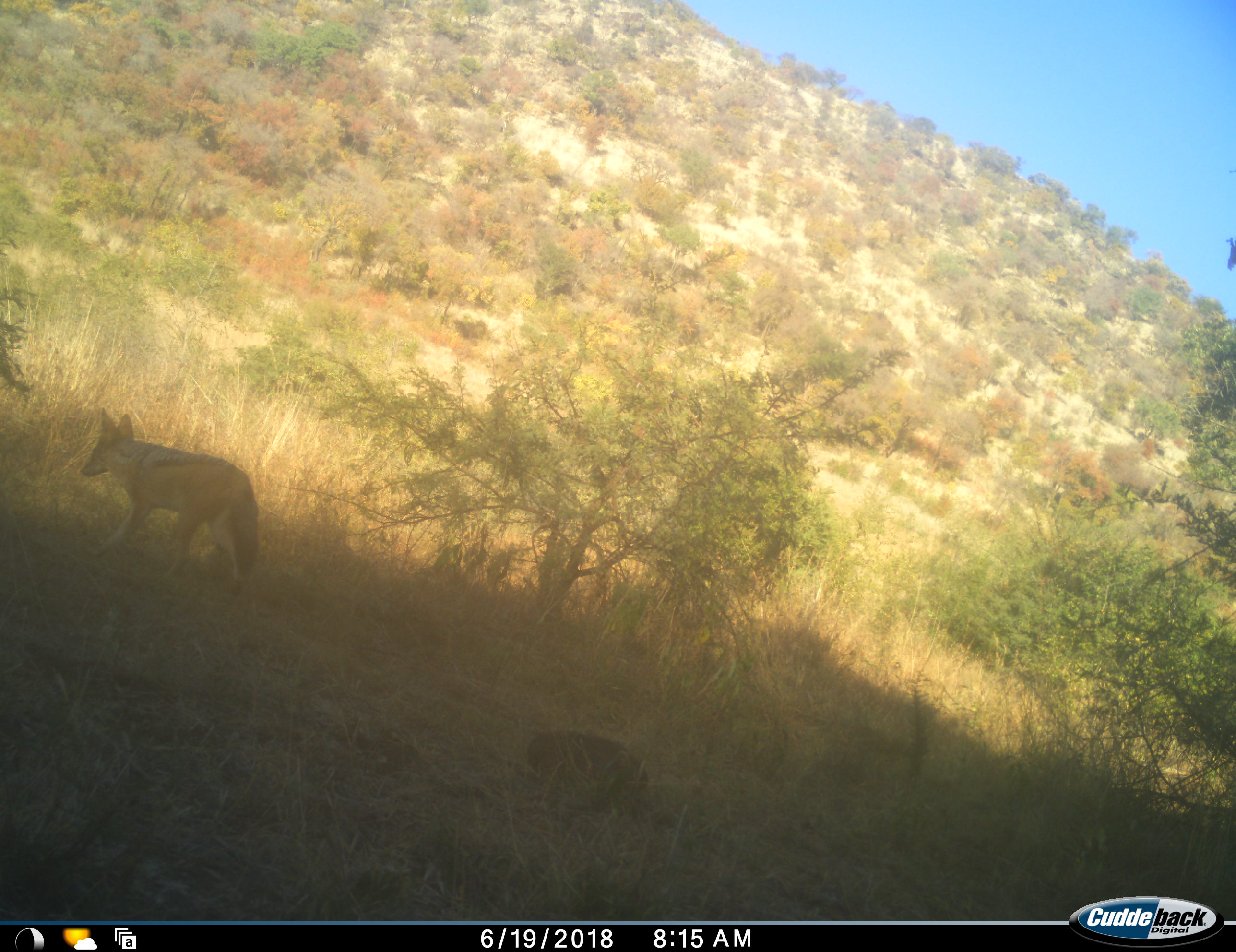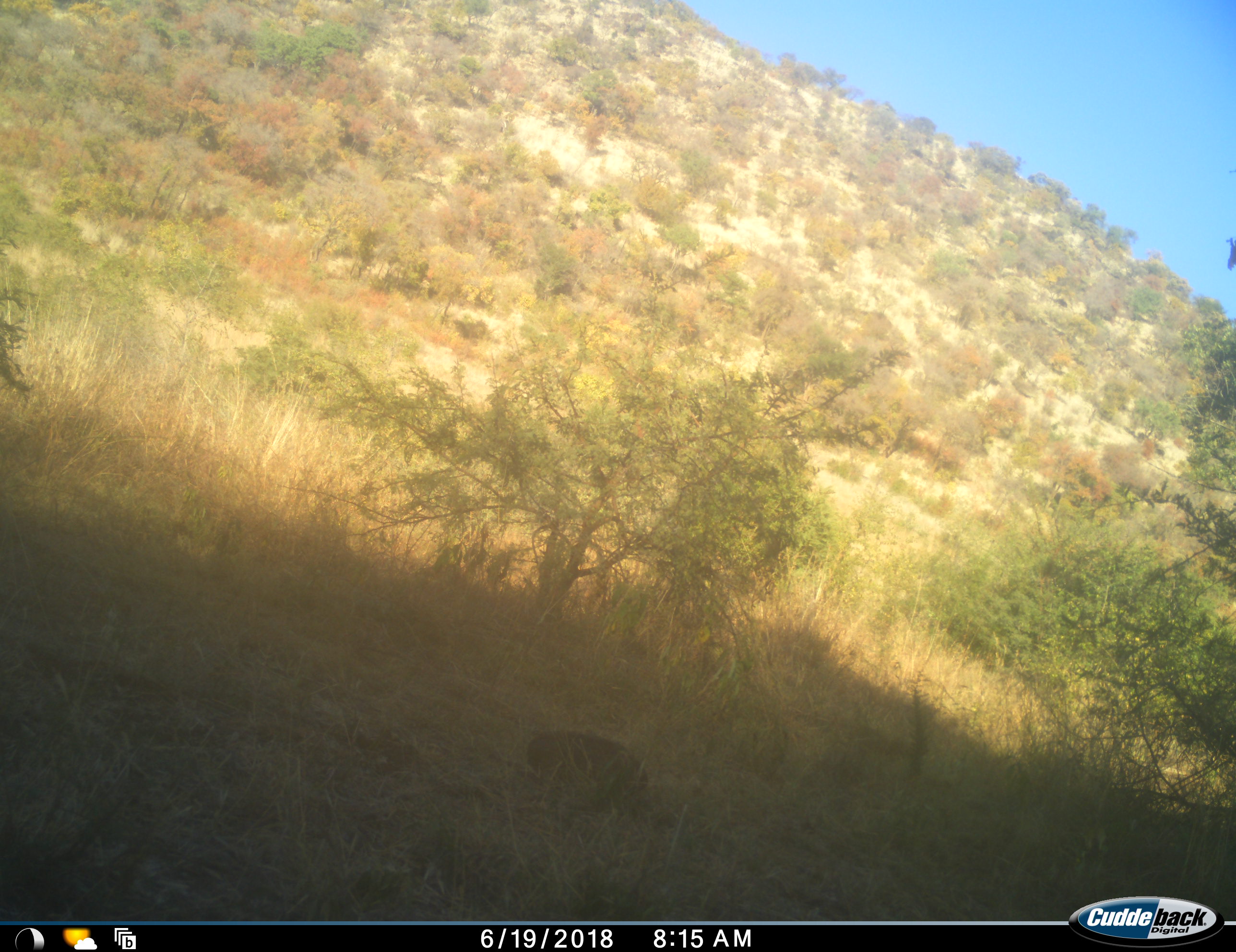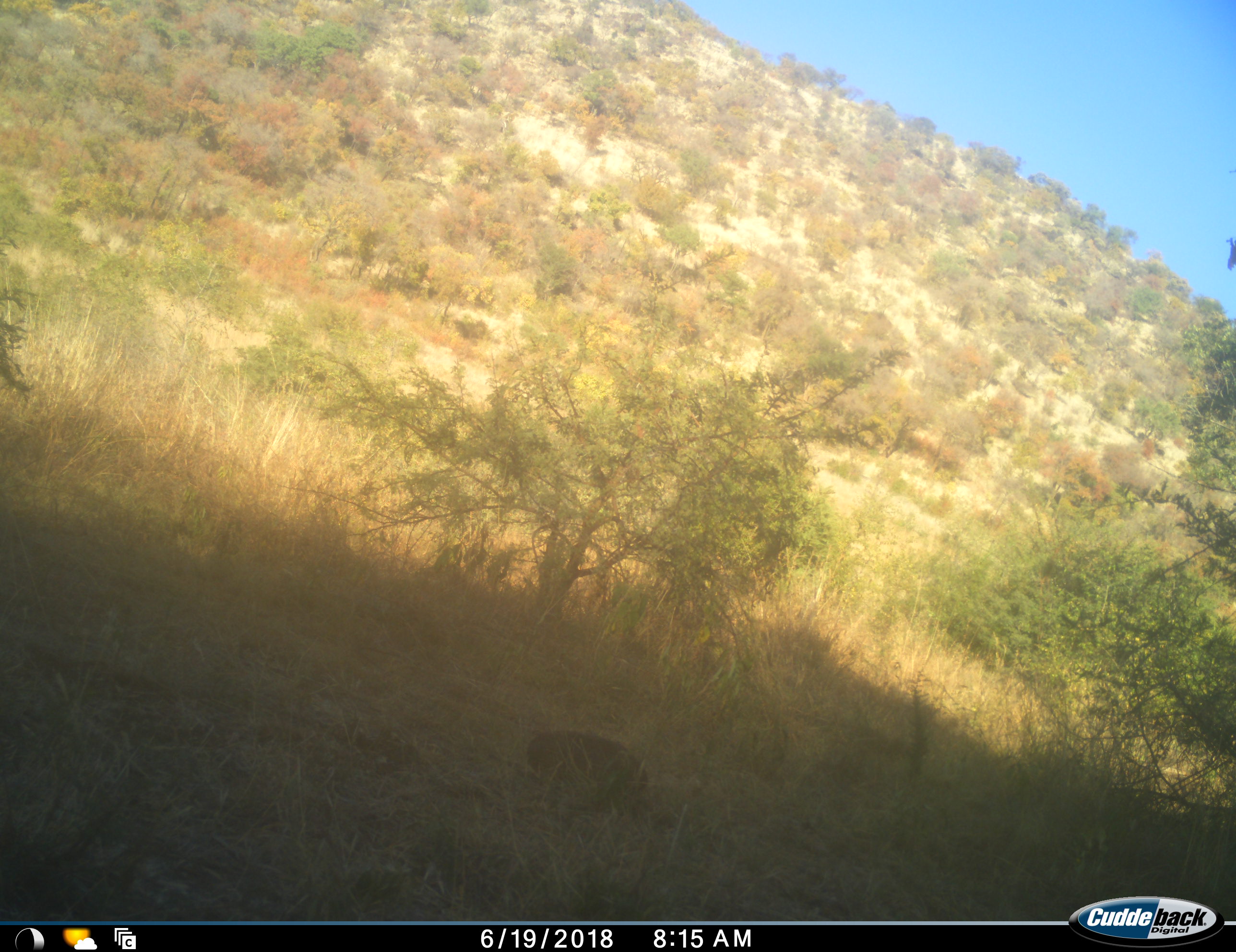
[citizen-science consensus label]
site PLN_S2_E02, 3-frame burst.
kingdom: Animalia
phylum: Chordata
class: Mammalia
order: Carnivora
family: Canidae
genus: Lupulella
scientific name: Lupulella mesomelas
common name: black-backed jackal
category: jackalblackbacked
Jackalblackbacked (black-backed jackal) (Lupulella mesomelas), count 1. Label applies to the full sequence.